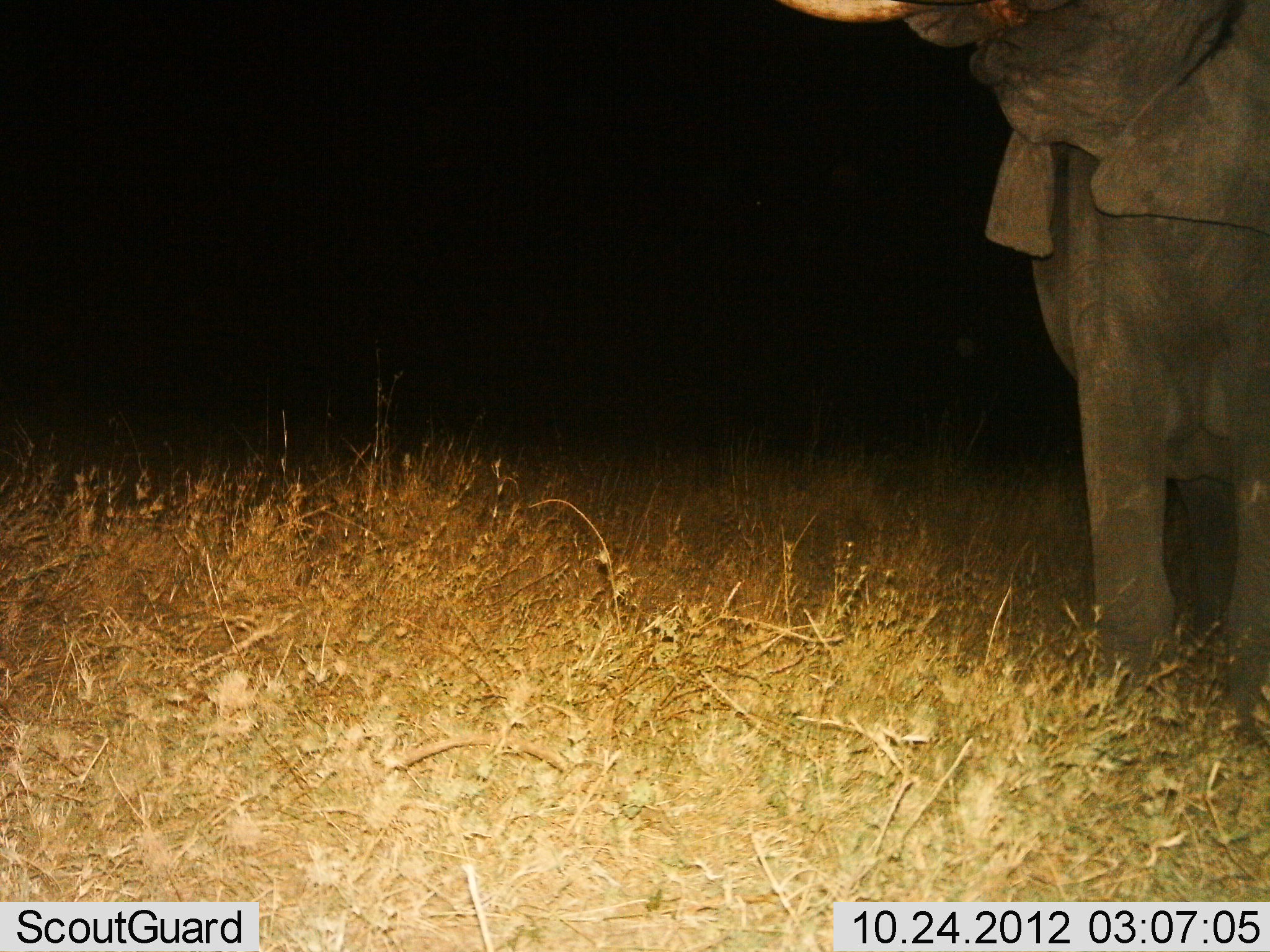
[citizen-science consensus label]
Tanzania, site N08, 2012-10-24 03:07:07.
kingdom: Animalia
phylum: Chordata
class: Mammalia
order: Proboscidea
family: Elephantidae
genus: Loxodonta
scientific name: Loxodonta africana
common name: african bush elephant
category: elephant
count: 1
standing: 80%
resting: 0%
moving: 10%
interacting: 0%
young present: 0%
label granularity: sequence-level